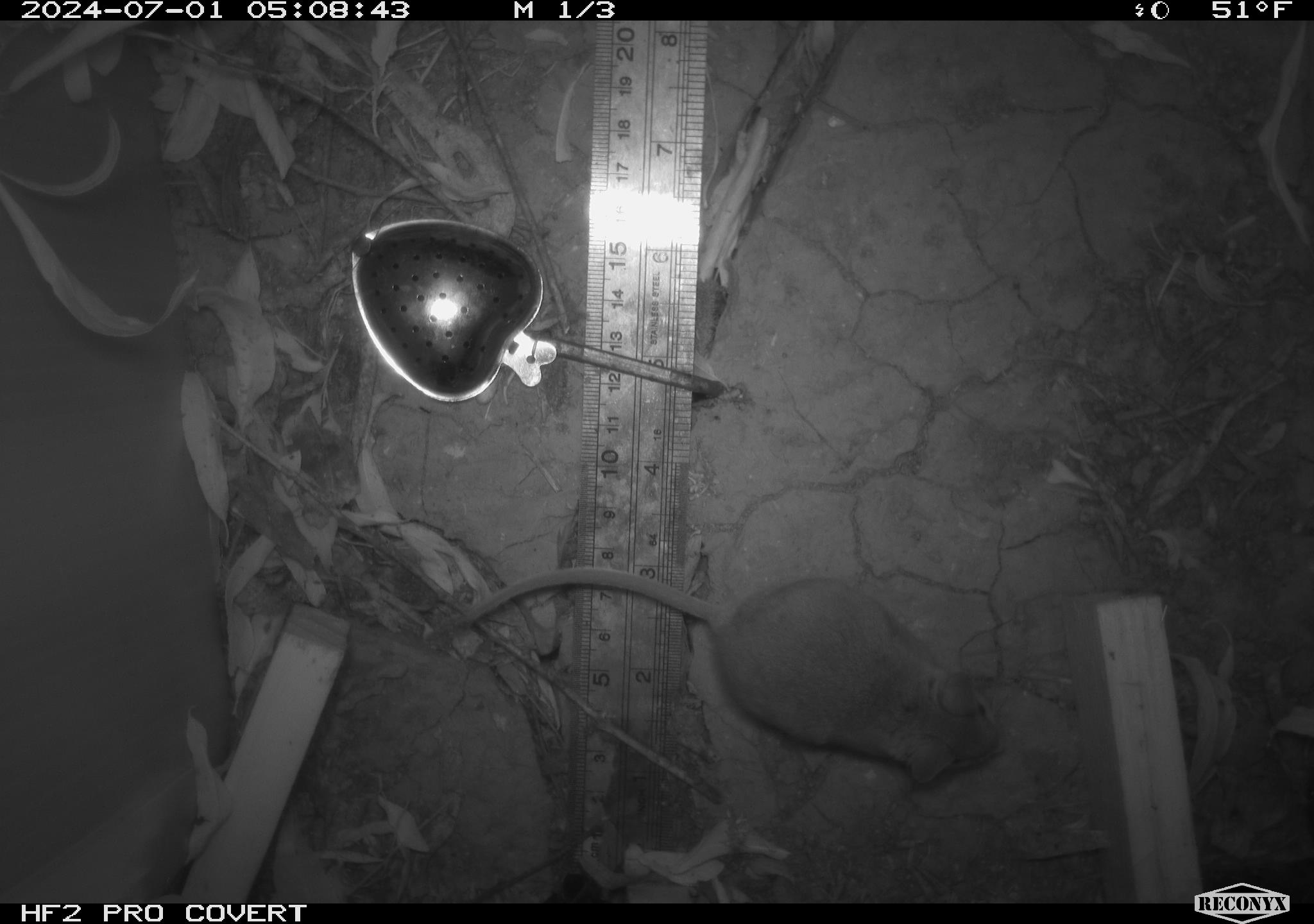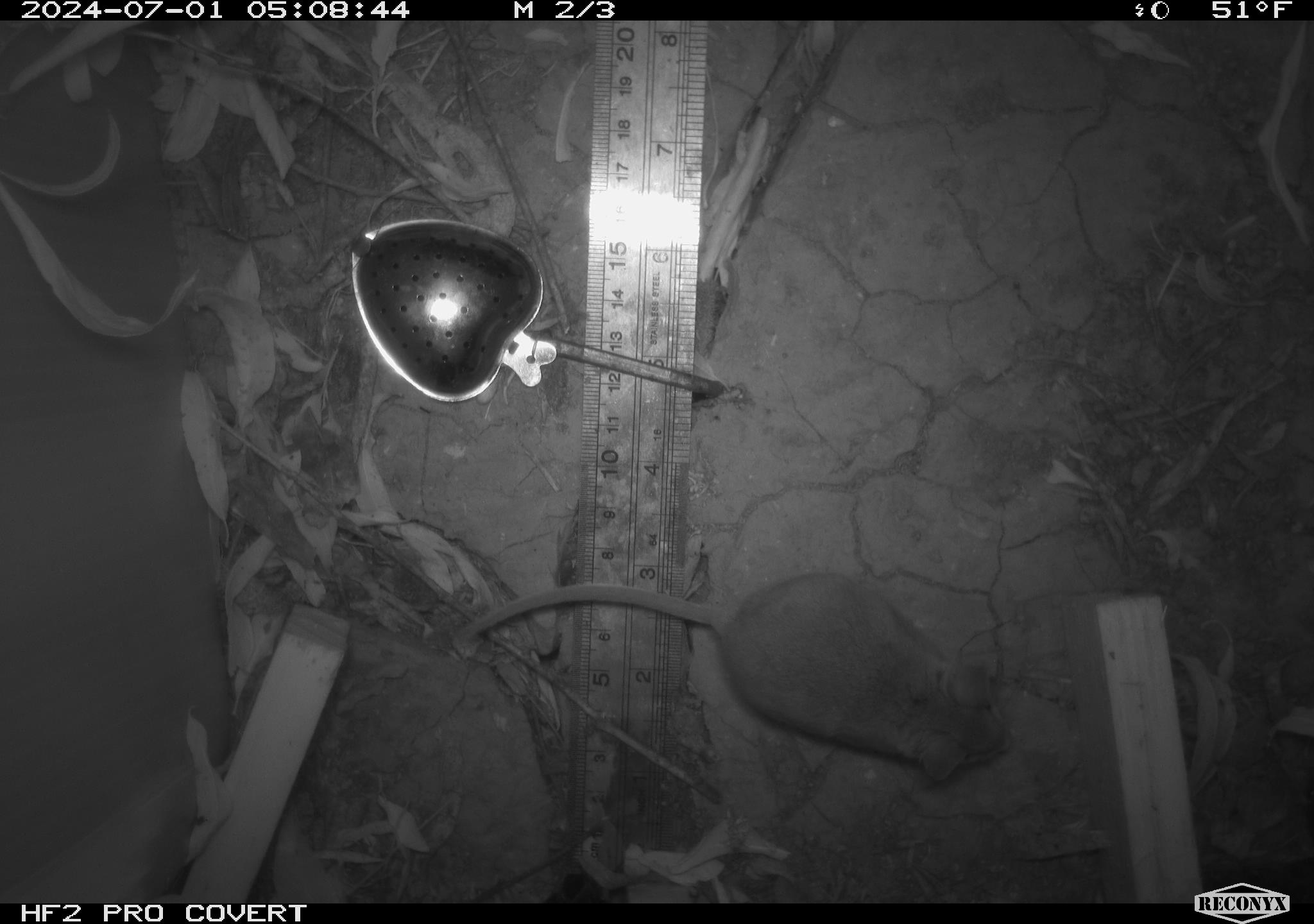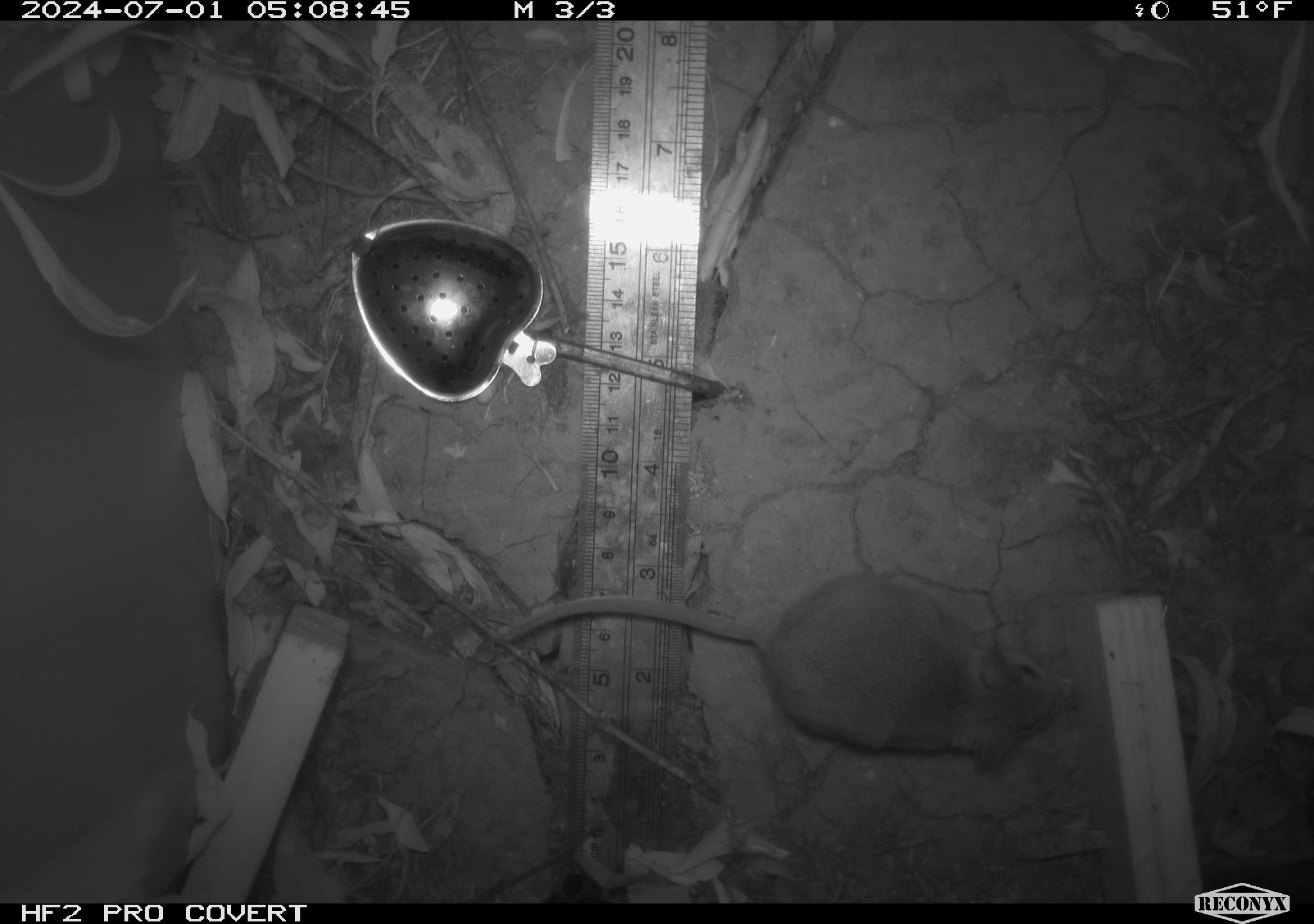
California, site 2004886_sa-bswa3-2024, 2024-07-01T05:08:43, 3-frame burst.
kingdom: Animalia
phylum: Chordata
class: Mammalia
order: Rodentia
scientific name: Rodentia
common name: mouse species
Mouse species (Rodentia).